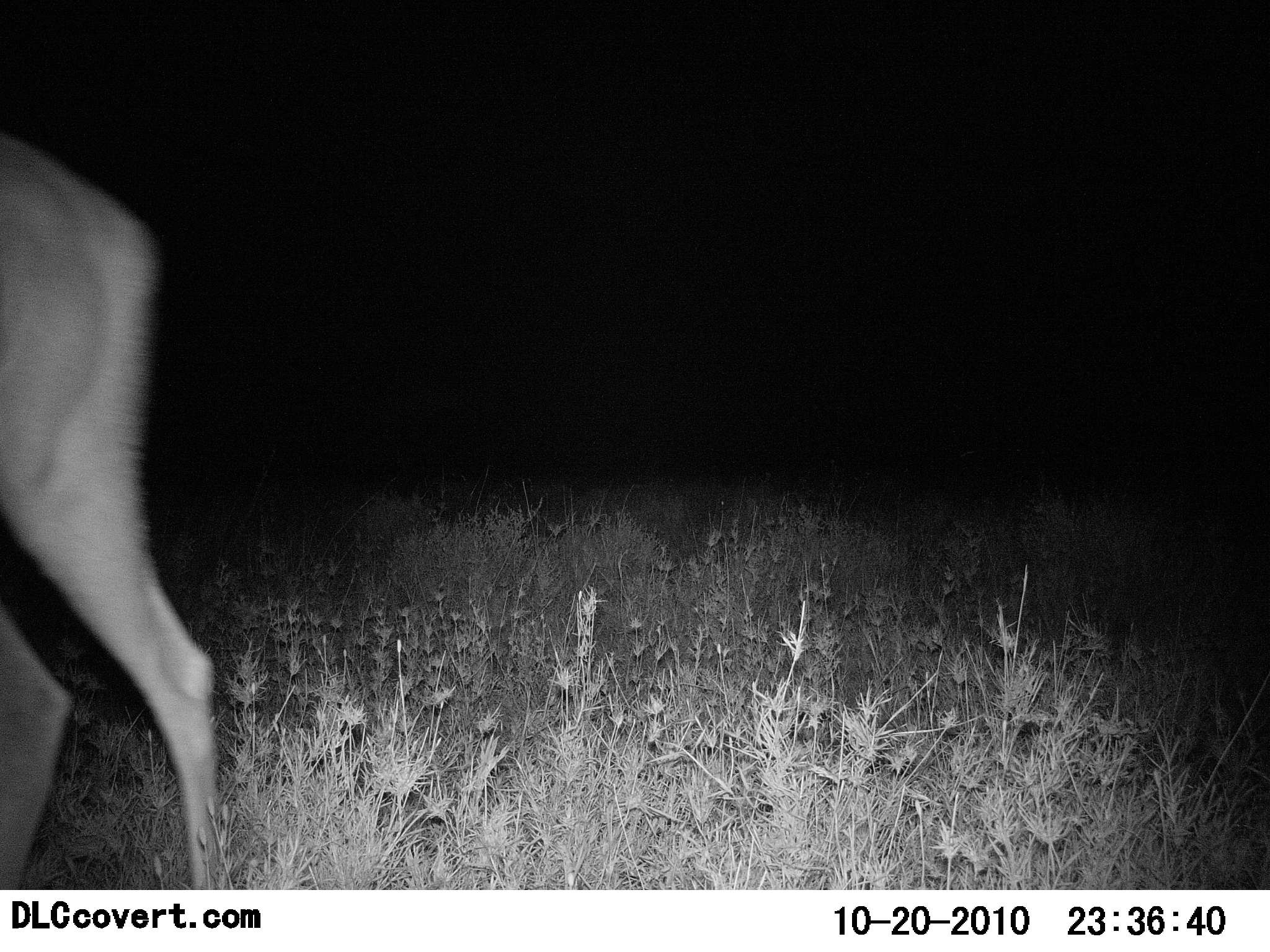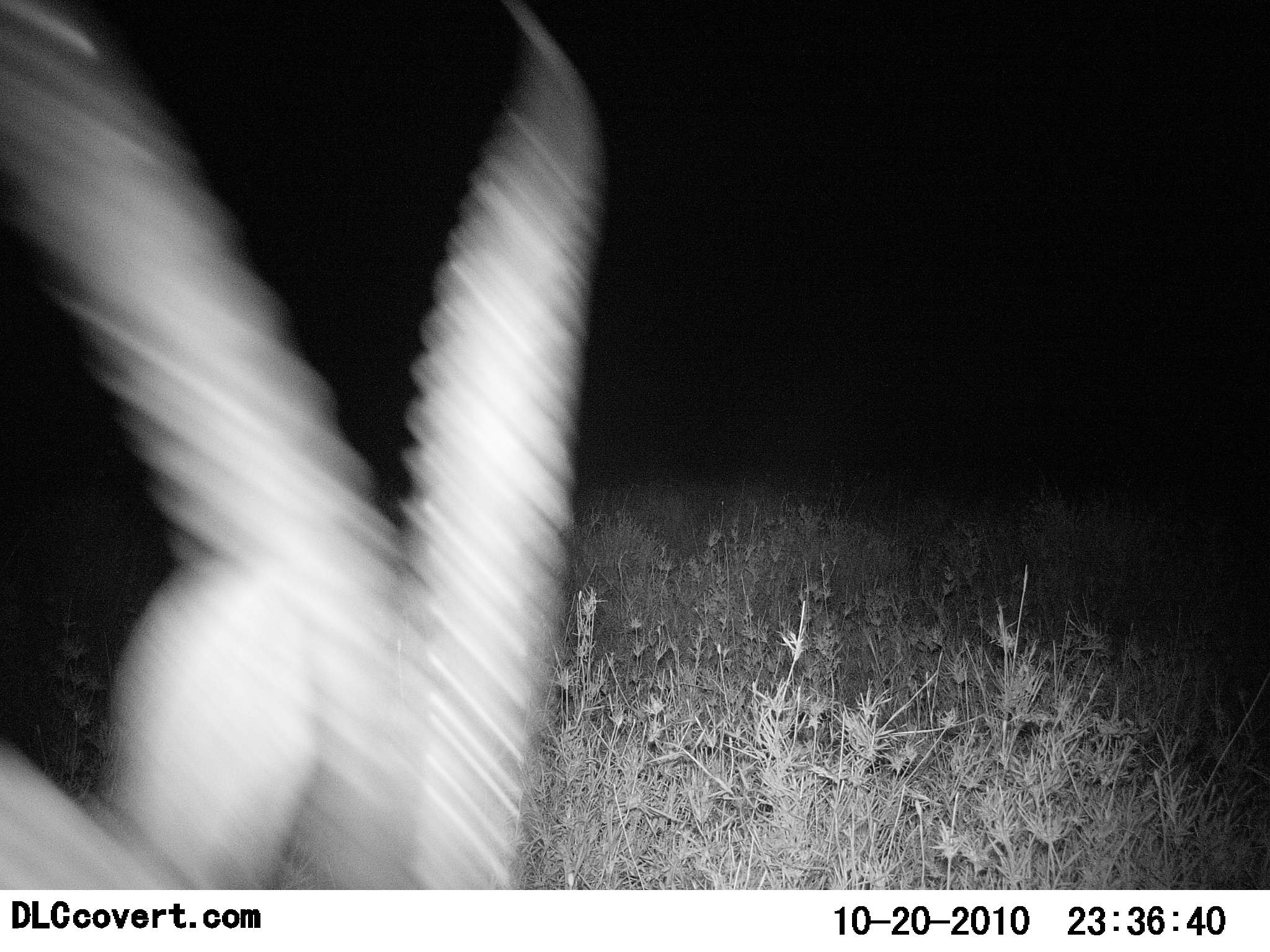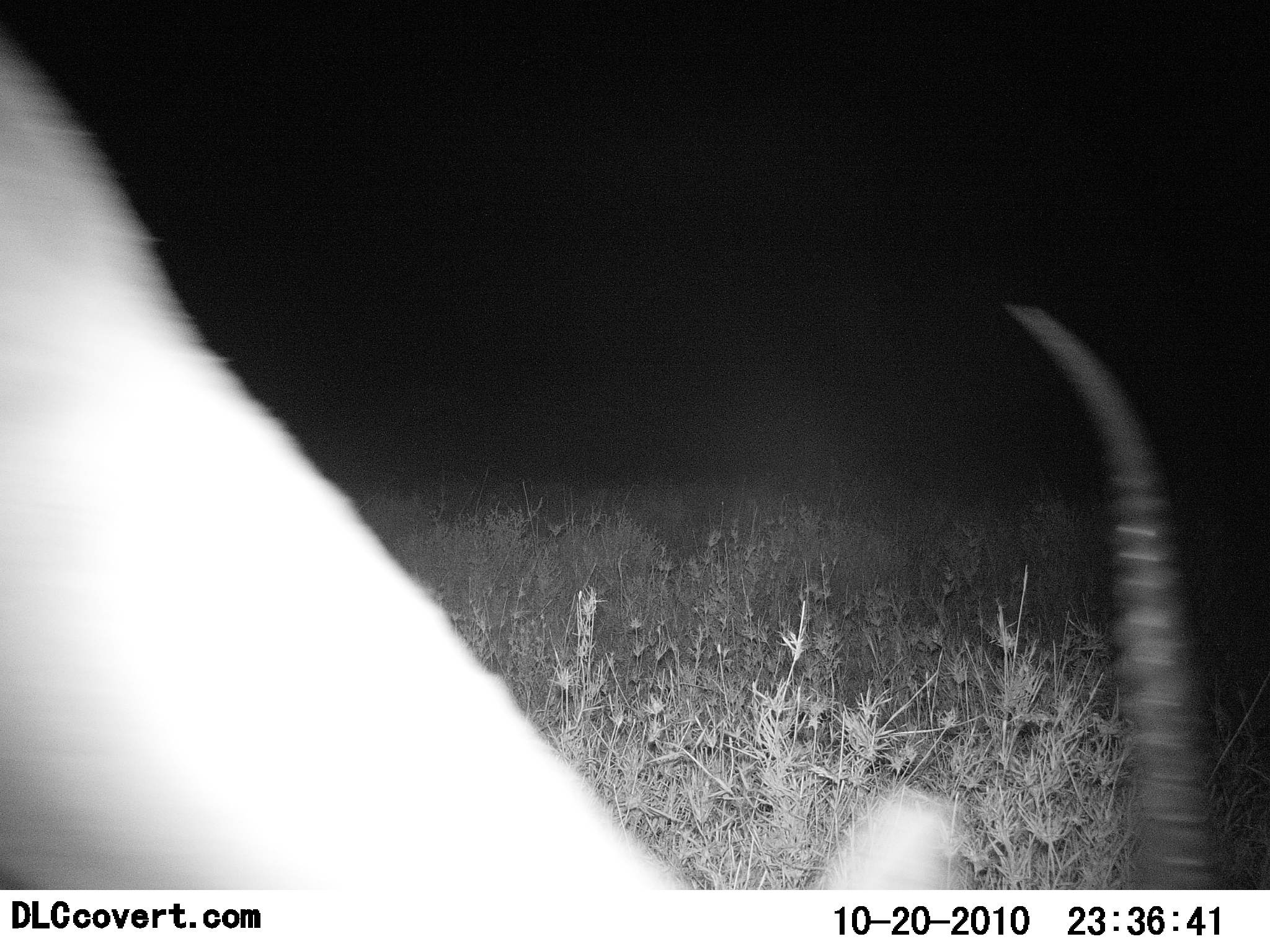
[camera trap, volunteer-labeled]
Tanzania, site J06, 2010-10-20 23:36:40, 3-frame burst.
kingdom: Animalia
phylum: Chordata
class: Mammalia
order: Artiodactyla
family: Bovidae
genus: Nanger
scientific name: Nanger granti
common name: grant's gazelle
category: gazellegrants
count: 1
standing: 19%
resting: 0%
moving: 50%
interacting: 0%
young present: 0%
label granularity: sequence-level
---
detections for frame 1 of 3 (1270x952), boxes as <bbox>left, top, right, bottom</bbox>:
animal: <bbox>0, 141, 234, 889</bbox>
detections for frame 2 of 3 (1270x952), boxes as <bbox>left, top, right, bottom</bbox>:
animal: <bbox>1, 0, 590, 892</bbox>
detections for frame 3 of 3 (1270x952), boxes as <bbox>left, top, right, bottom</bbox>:
animal: <bbox>0, 29, 1226, 891</bbox>